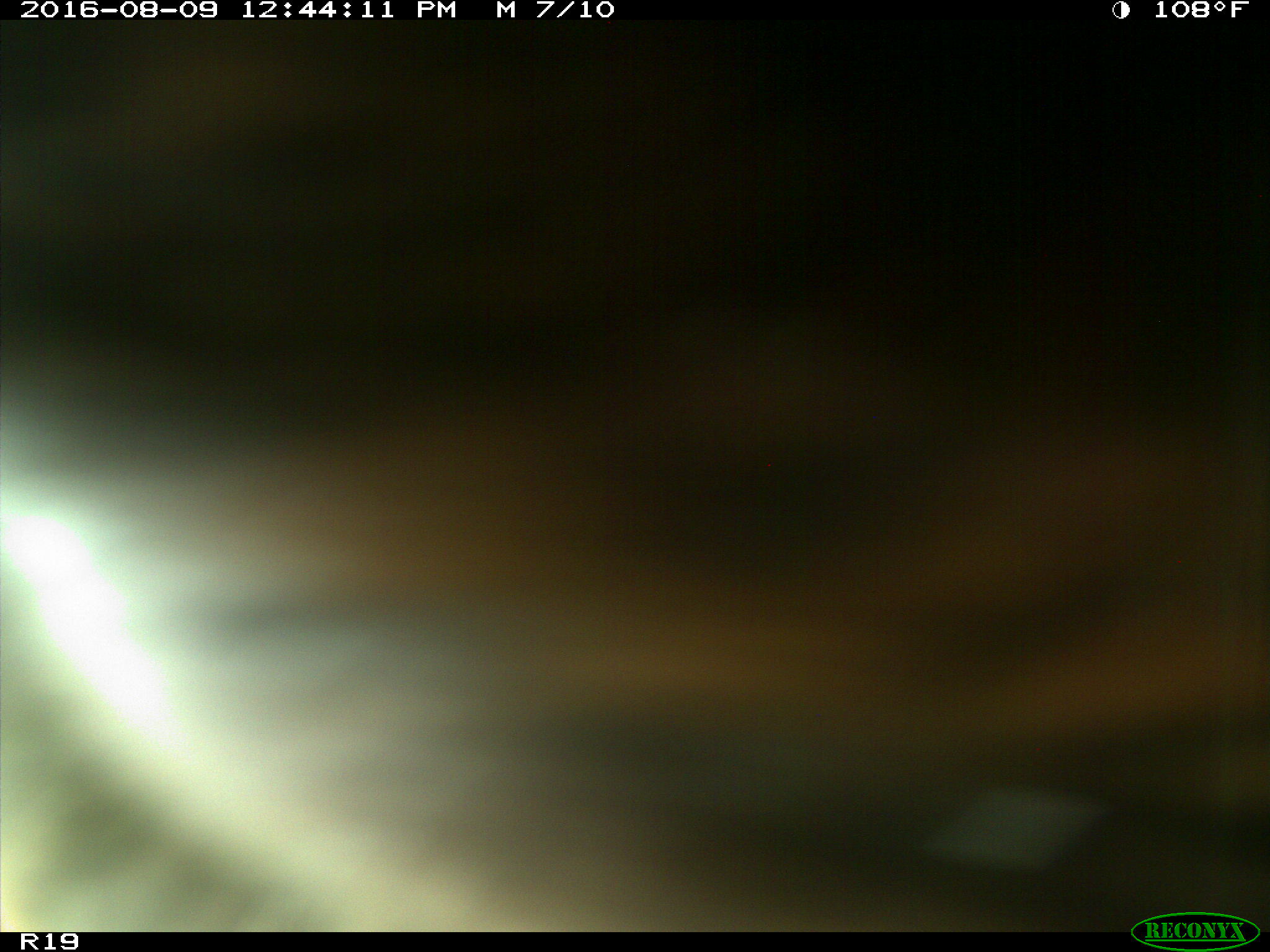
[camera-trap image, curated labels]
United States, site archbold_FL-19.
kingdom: Animalia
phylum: Chordata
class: Mammalia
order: Artiodactyla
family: Bovidae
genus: Bos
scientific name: Bos taurus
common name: domestic cow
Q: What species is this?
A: Bos taurus (domestic cow).